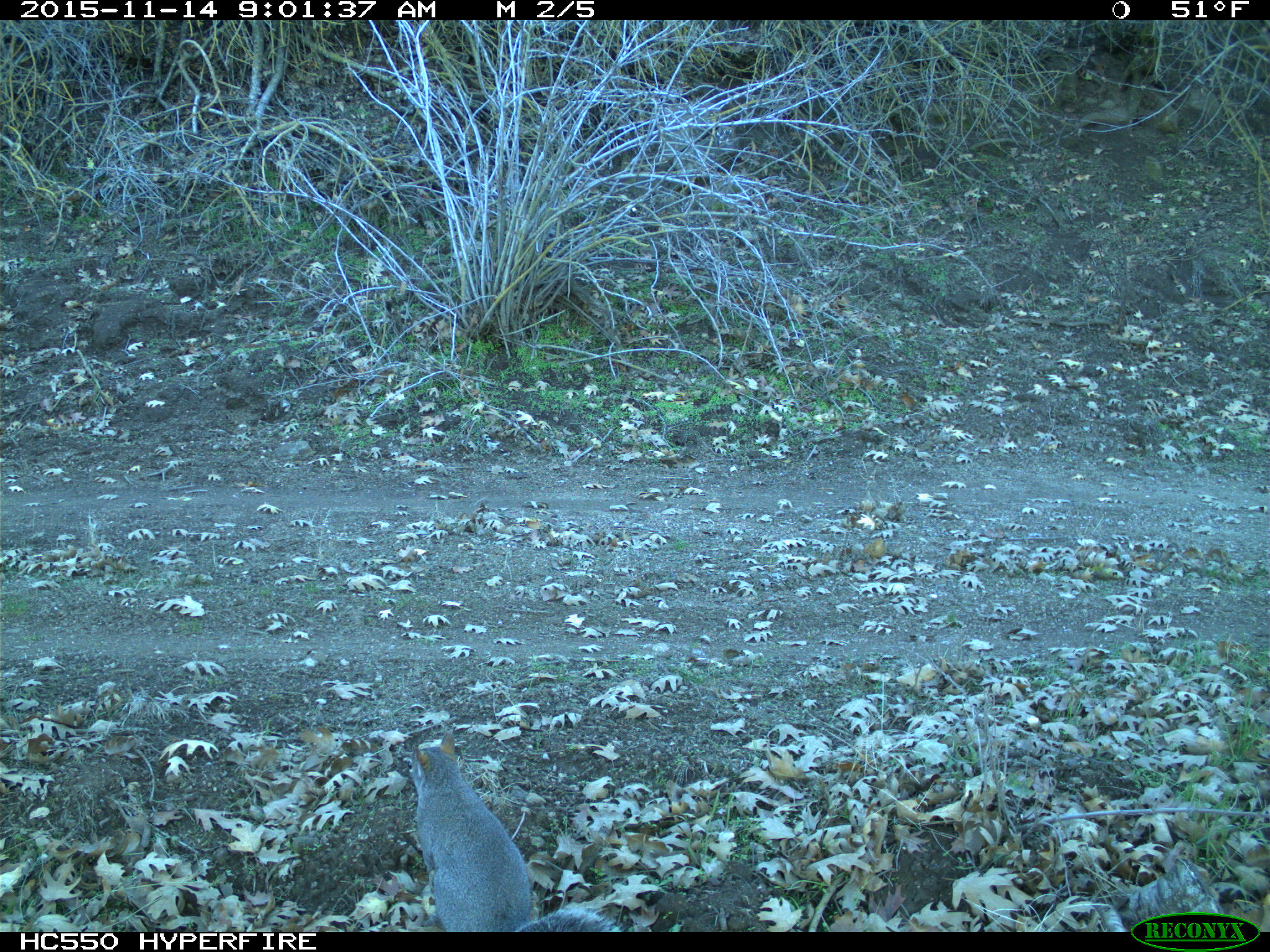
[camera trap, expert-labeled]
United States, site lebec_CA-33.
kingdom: Animalia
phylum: Chordata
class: Mammalia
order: Rodentia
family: Sciuridae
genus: Sciurus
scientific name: Sciurus carolinensis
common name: eastern gray squirrel